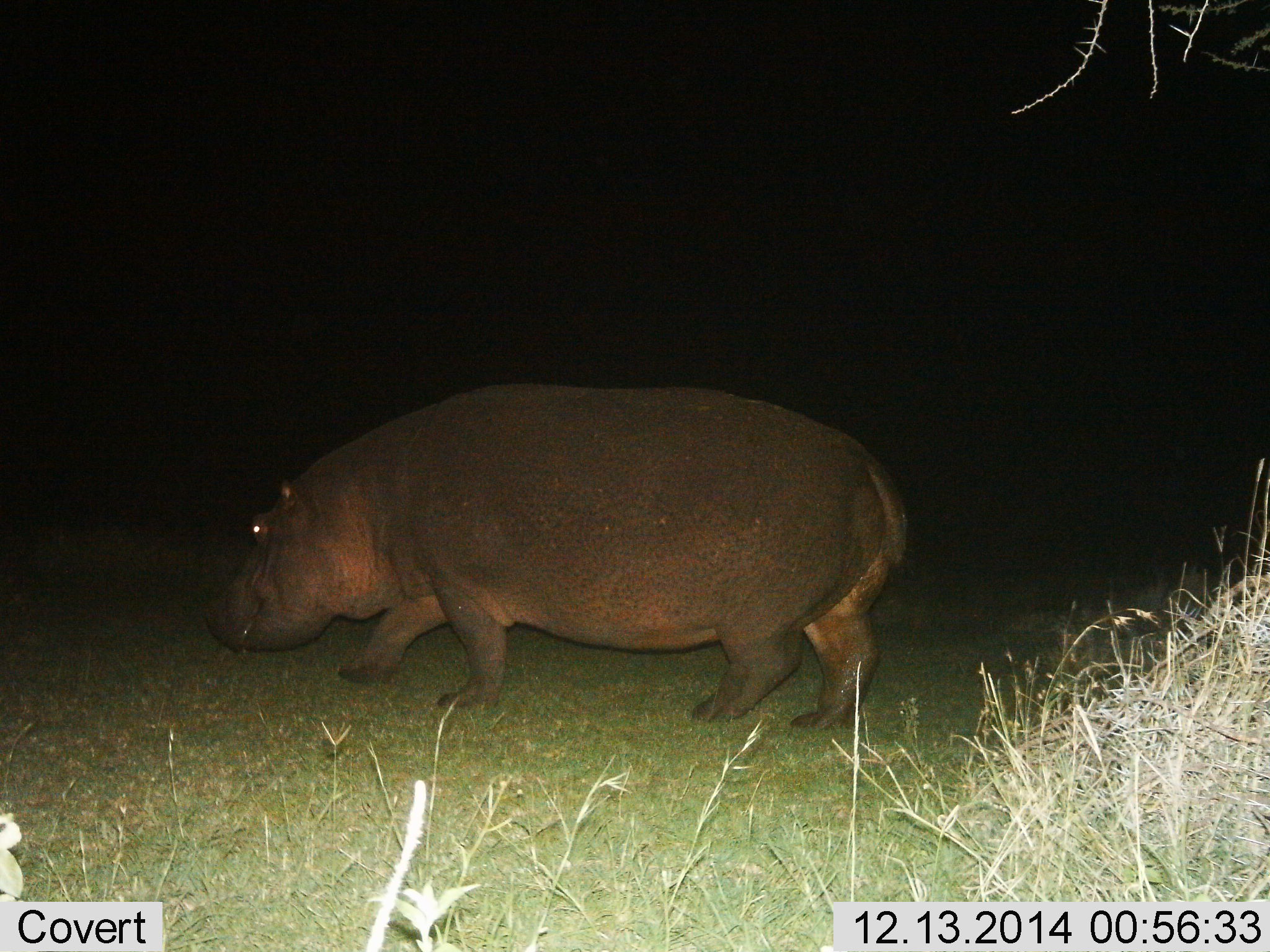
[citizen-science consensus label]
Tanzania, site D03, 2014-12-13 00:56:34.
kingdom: Animalia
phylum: Chordata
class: Mammalia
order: Artiodactyla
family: Hippopotamidae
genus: Hippopotamus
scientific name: Hippopotamus amphibius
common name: hippopotamus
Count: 1.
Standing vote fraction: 0%.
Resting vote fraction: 0%.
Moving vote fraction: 100%.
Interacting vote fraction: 0%.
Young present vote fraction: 0%.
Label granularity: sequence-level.